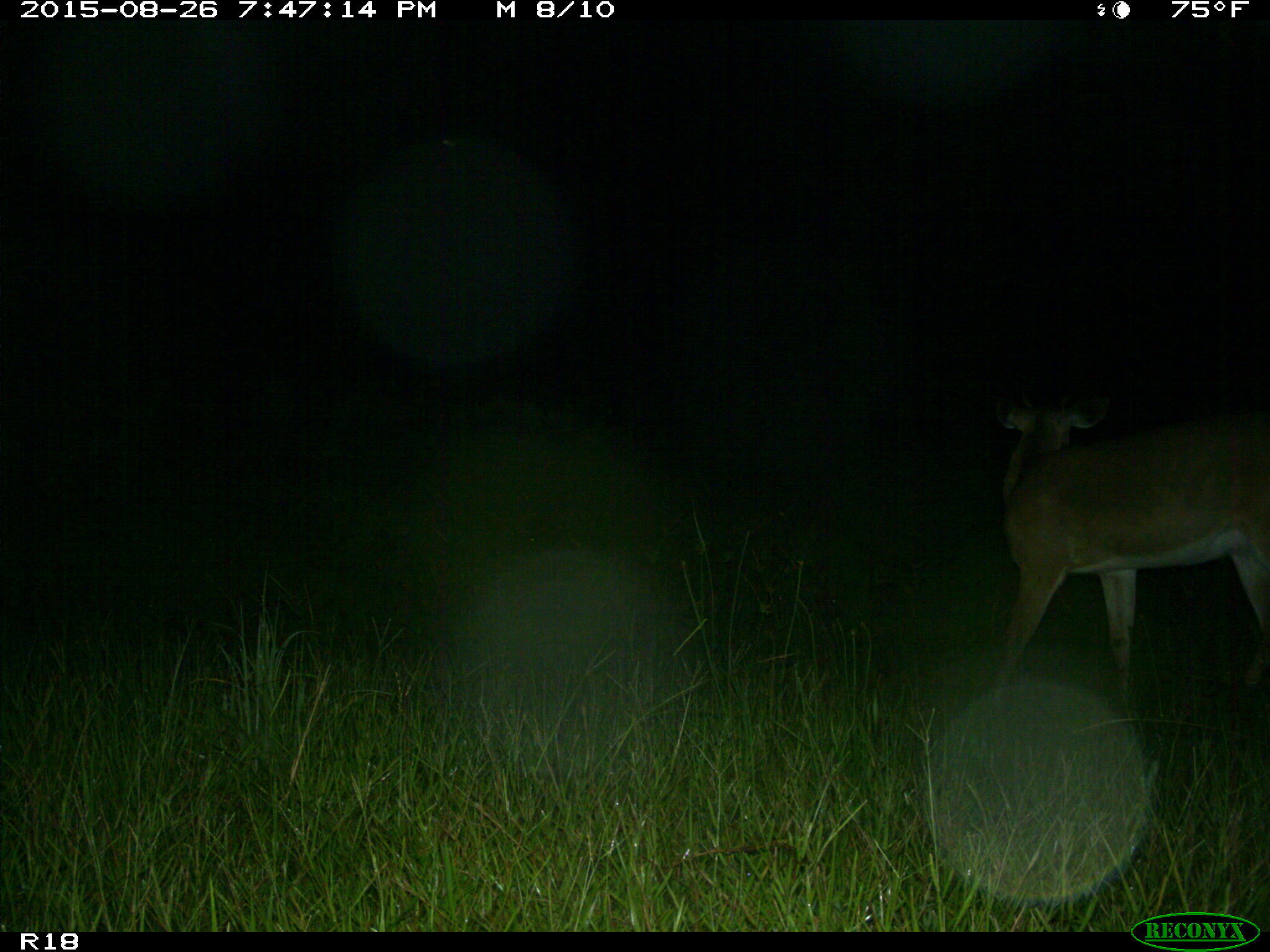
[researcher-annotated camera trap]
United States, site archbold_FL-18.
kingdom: Animalia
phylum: Chordata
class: Mammalia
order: Artiodactyla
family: Cervidae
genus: Odocoileus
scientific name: Odocoileus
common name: deer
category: unidentified deer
Unidentified deer (deer) (Odocoileus).